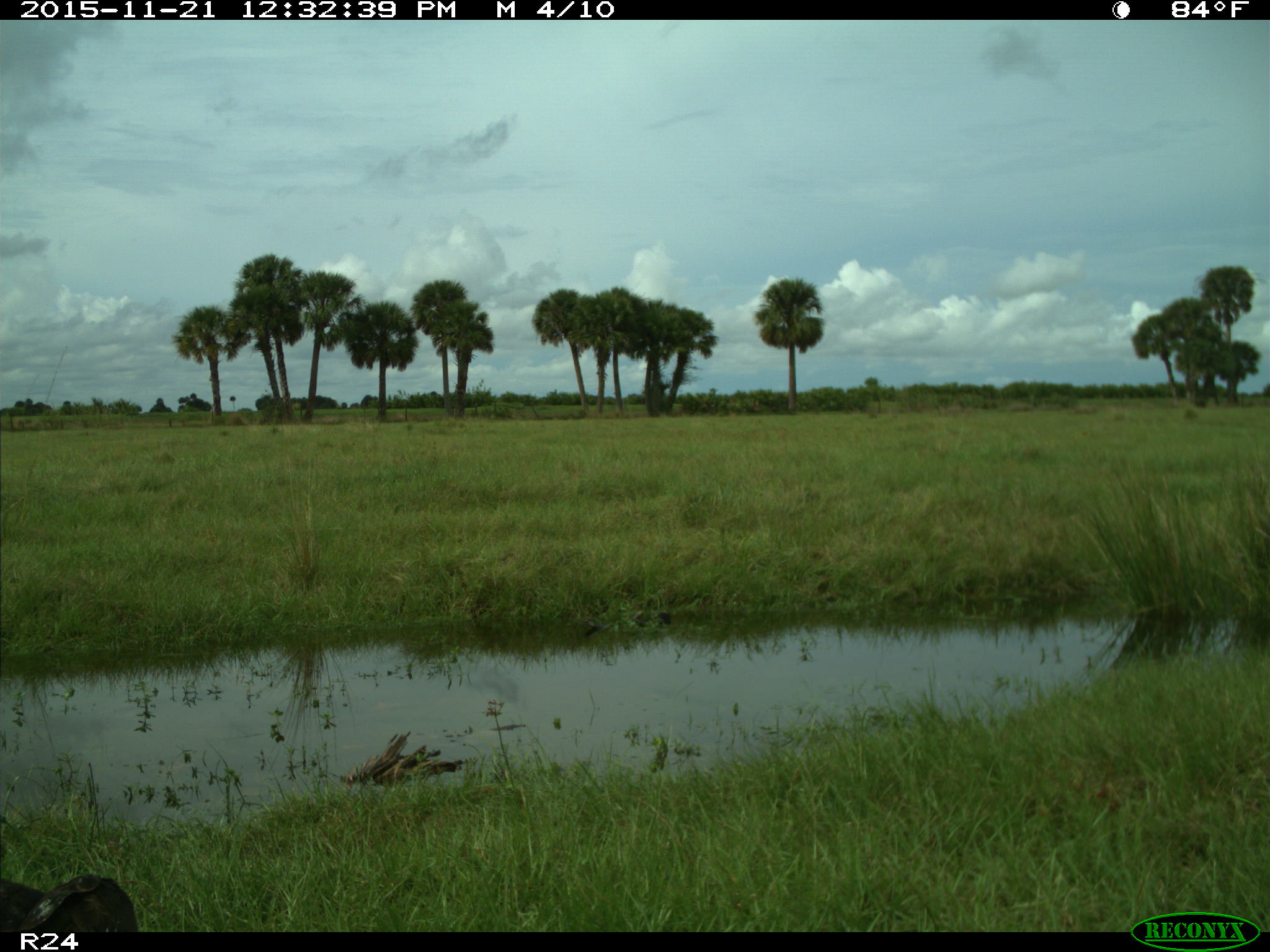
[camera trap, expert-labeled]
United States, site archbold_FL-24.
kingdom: Animalia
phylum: Chordata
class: Aves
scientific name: Aves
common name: birds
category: unidentified bird